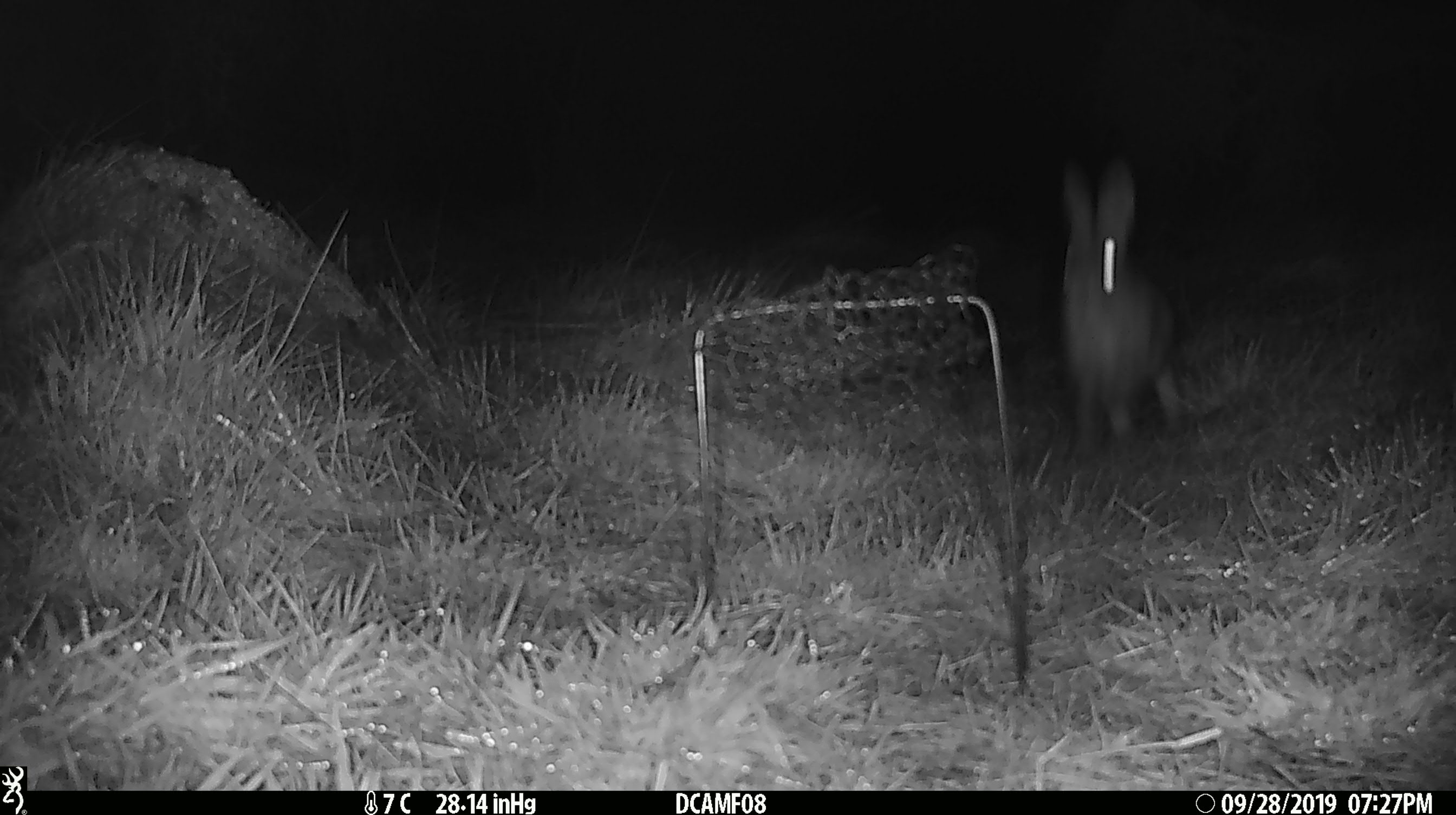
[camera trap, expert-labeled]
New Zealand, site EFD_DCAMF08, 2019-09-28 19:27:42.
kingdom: Animalia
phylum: Chordata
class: Mammalia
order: Lagomorpha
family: Leporidae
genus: Oryctolagus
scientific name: Oryctolagus cuniculus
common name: european rabbit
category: rabbit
Rabbit (european rabbit) (Oryctolagus cuniculus).